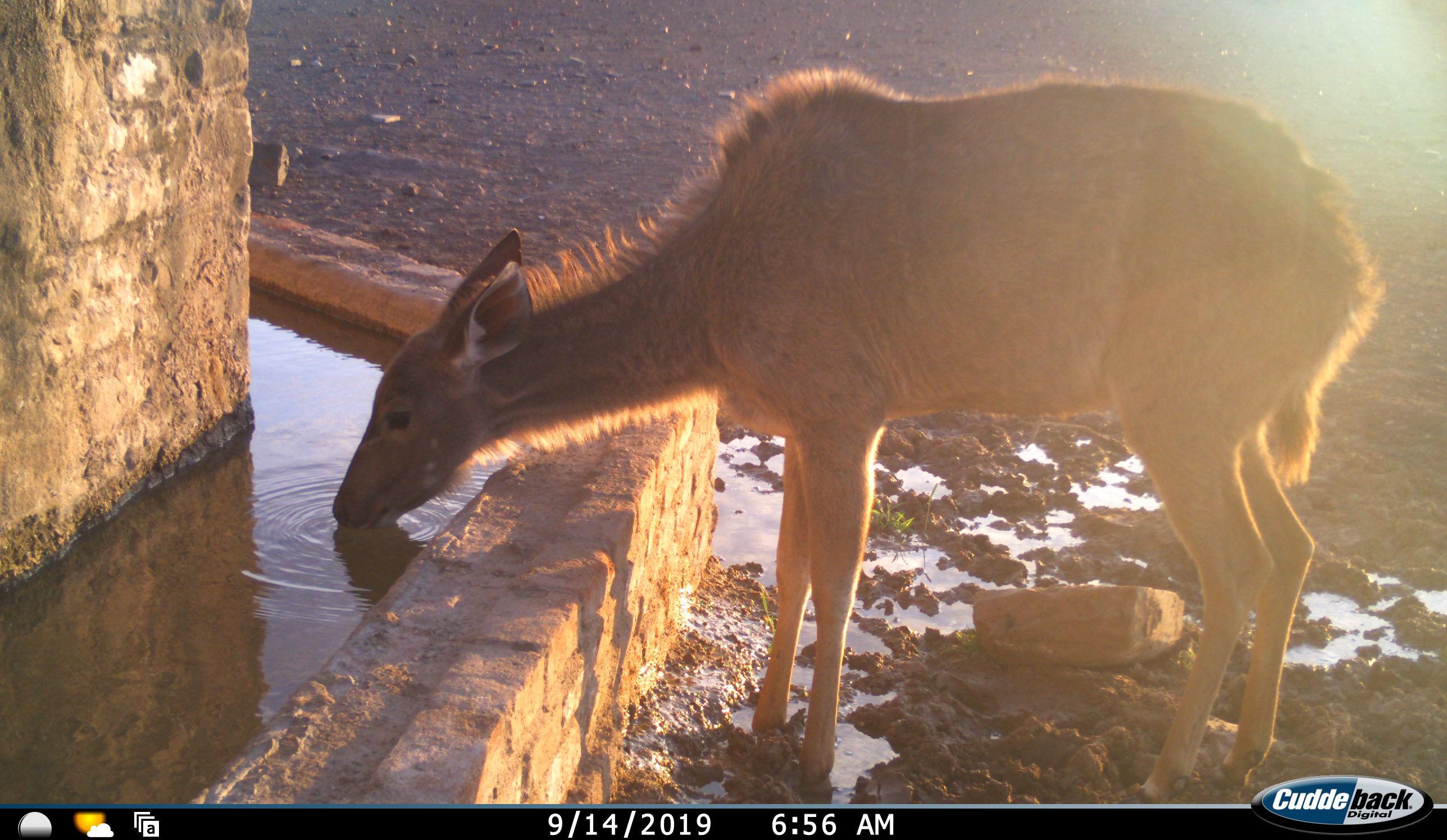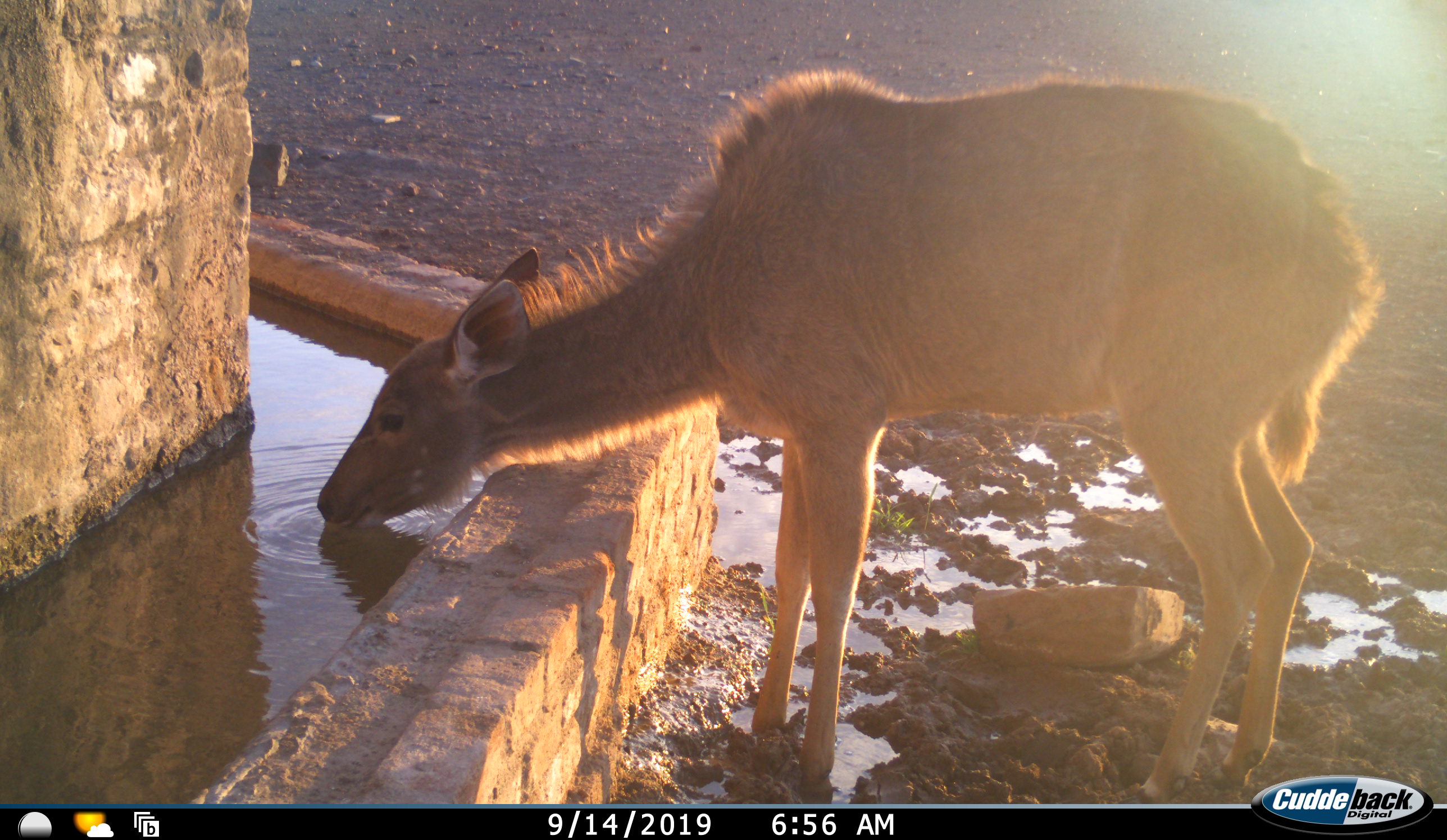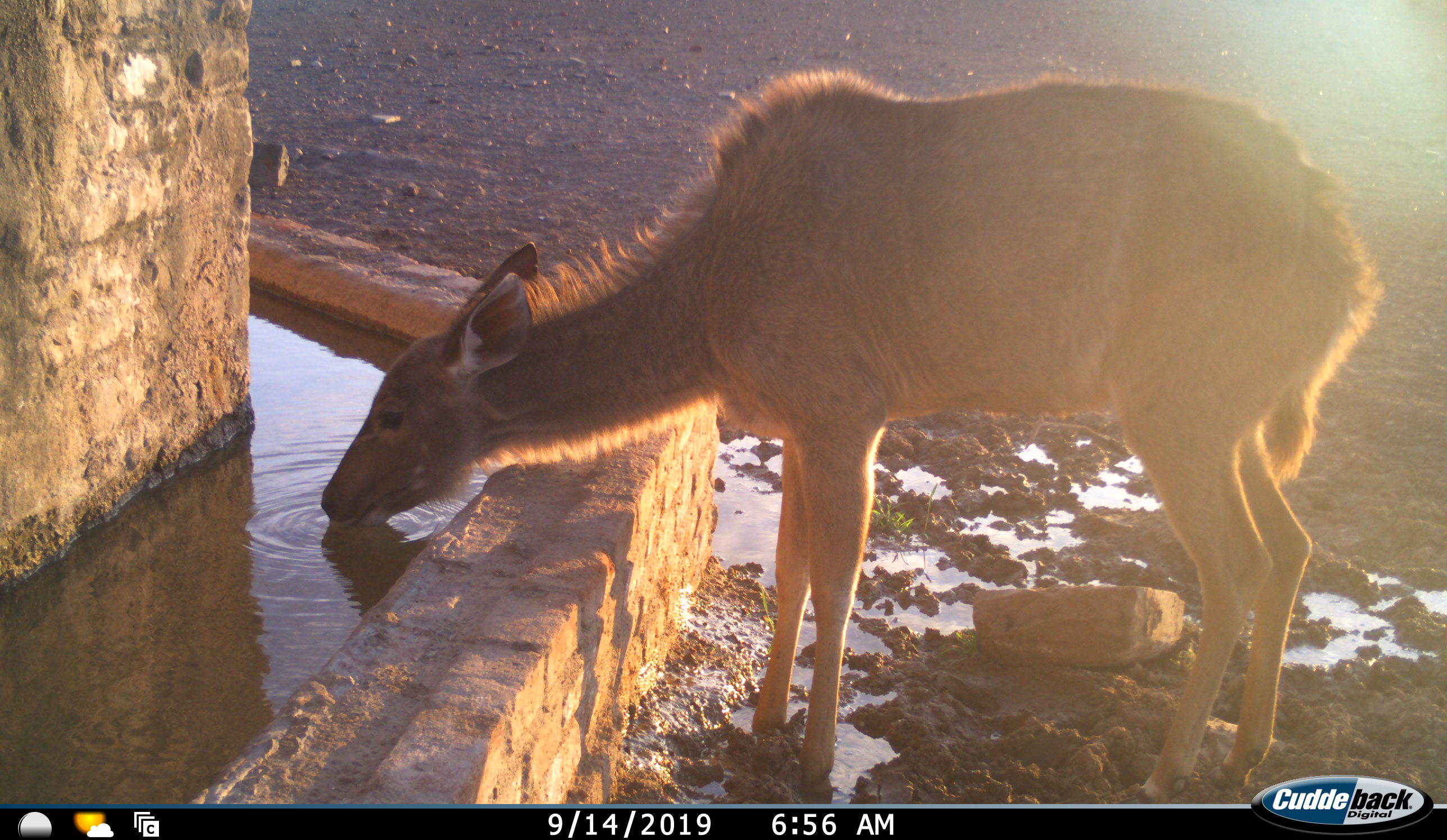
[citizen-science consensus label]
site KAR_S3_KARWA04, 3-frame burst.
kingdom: Animalia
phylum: Chordata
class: Mammalia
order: Artiodactyla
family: Bovidae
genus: Tragelaphus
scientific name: Tragelaphus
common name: kudu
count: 1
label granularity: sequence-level